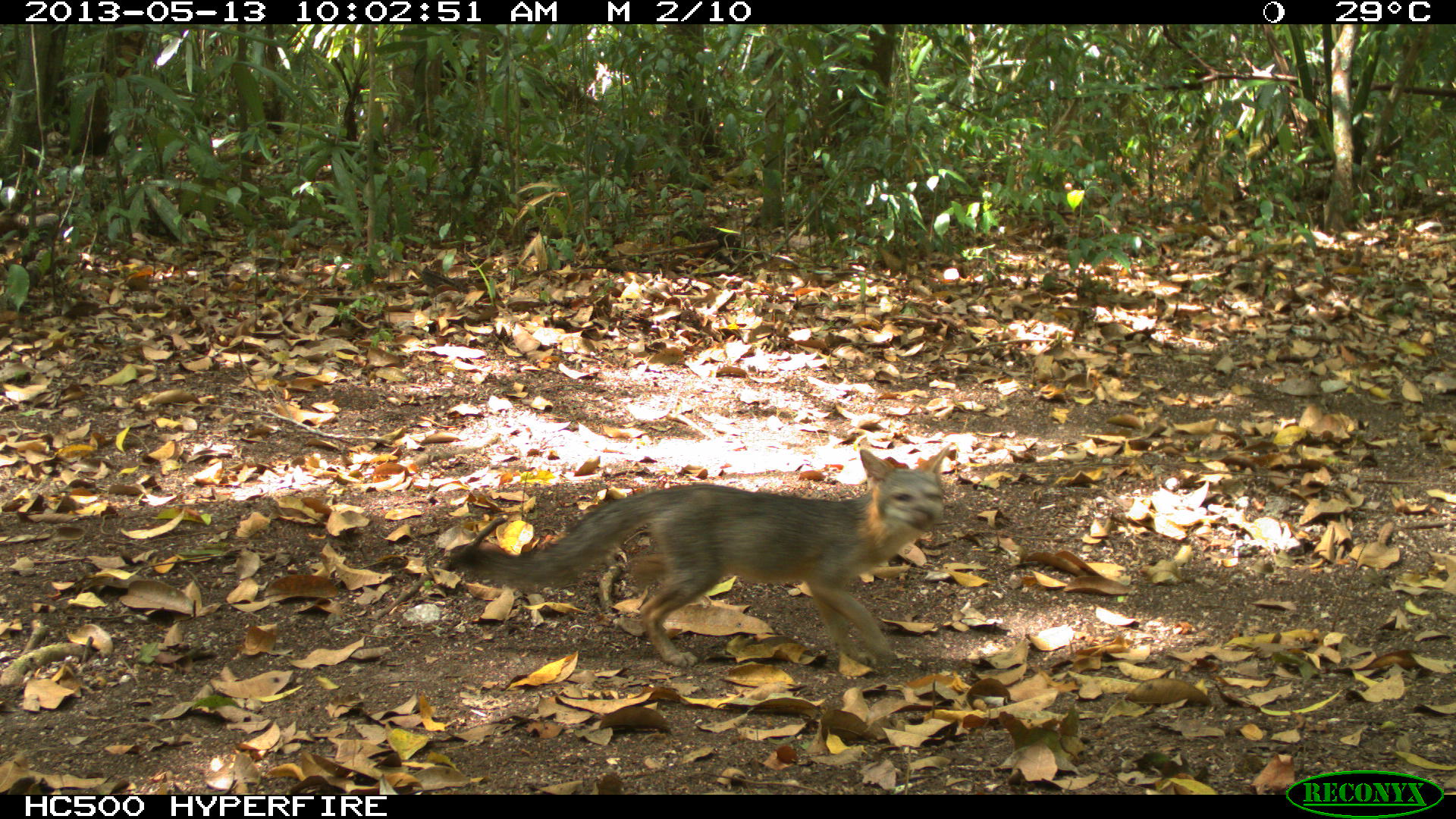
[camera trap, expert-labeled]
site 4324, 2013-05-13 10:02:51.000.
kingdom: Animalia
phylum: Chordata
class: Mammalia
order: Carnivora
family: Canidae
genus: Urocyon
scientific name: Urocyon cinereoargenteus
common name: gray fox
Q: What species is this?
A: Urocyon cinereoargenteus (gray fox).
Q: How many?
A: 1.